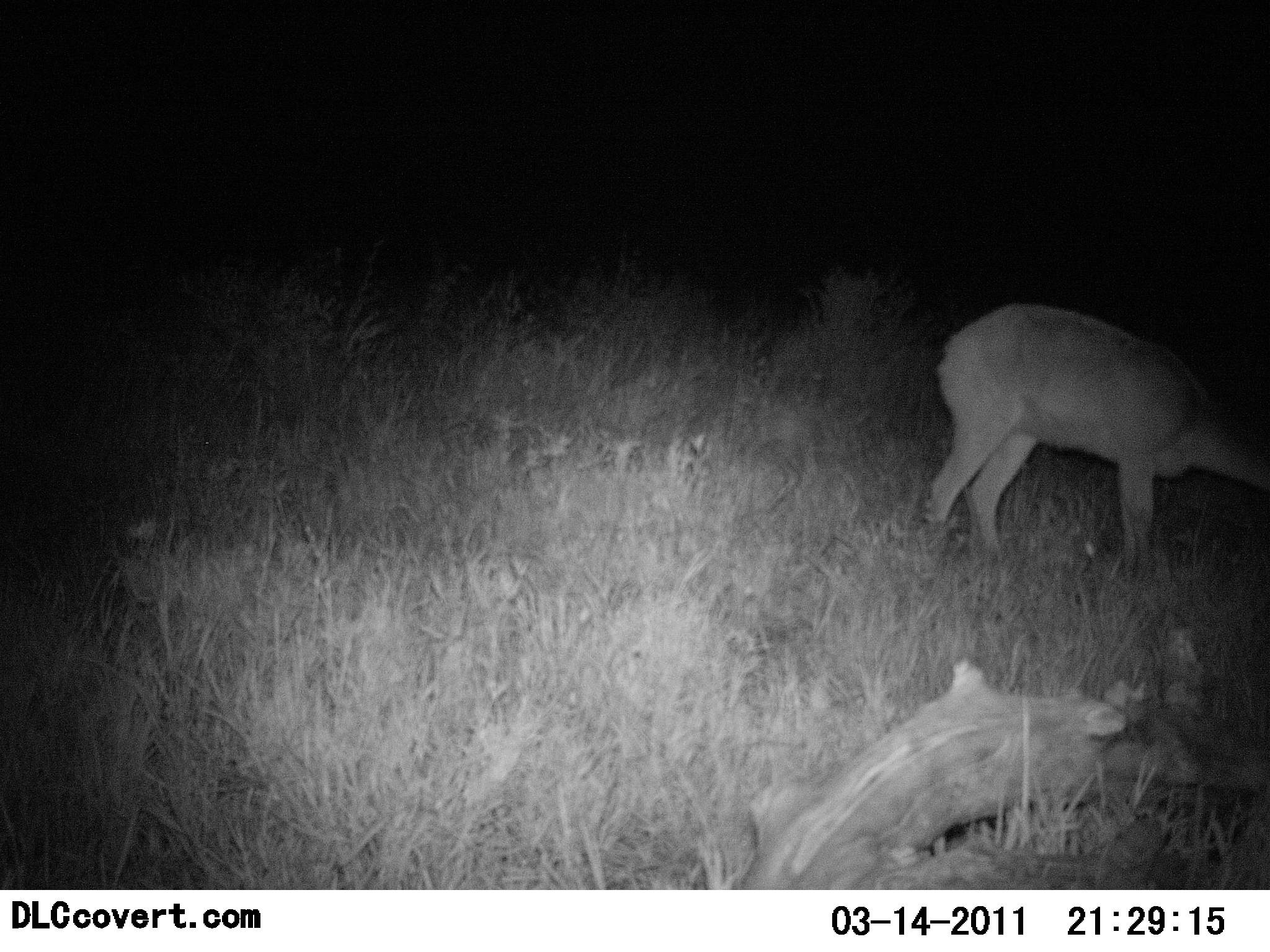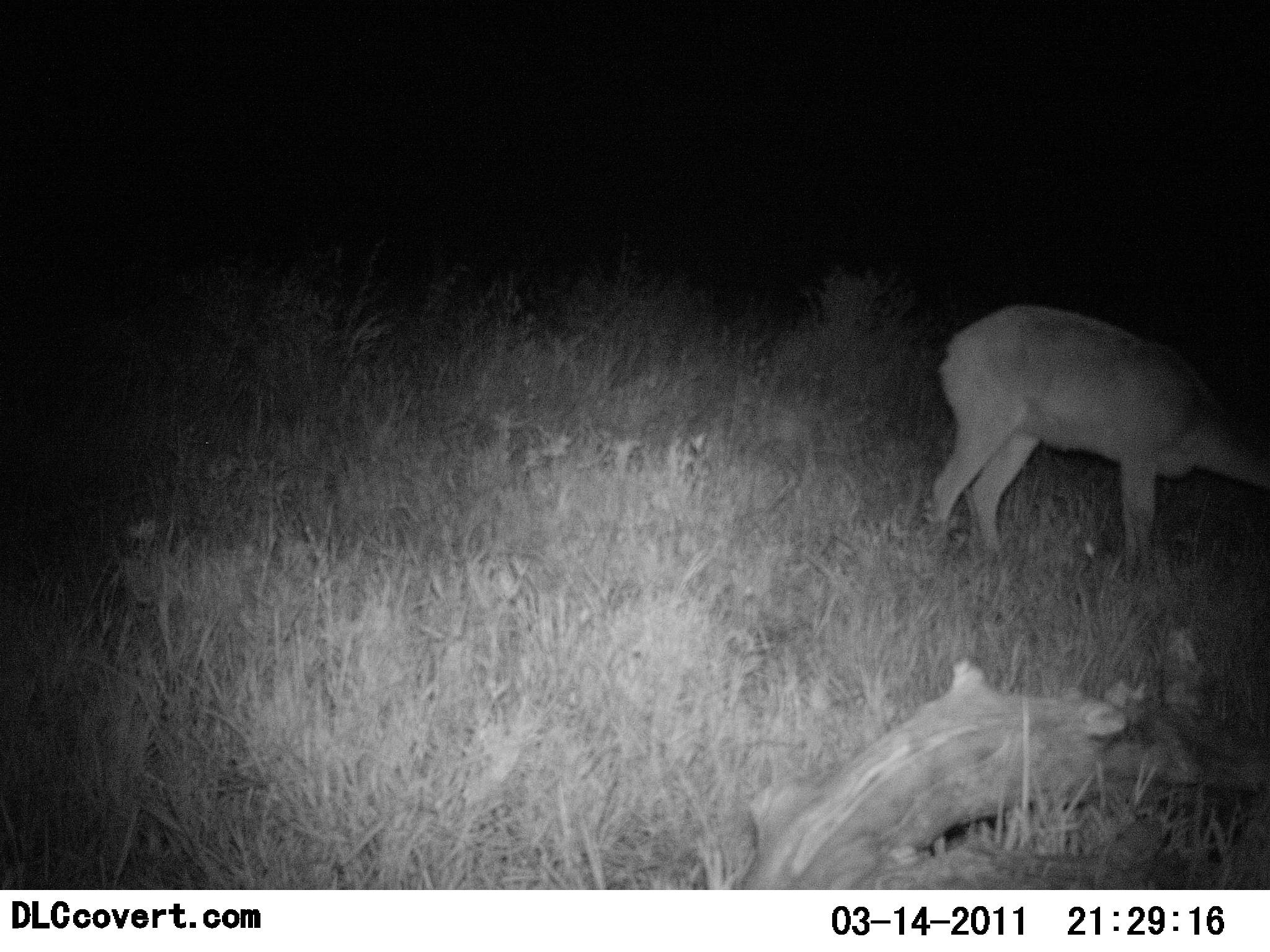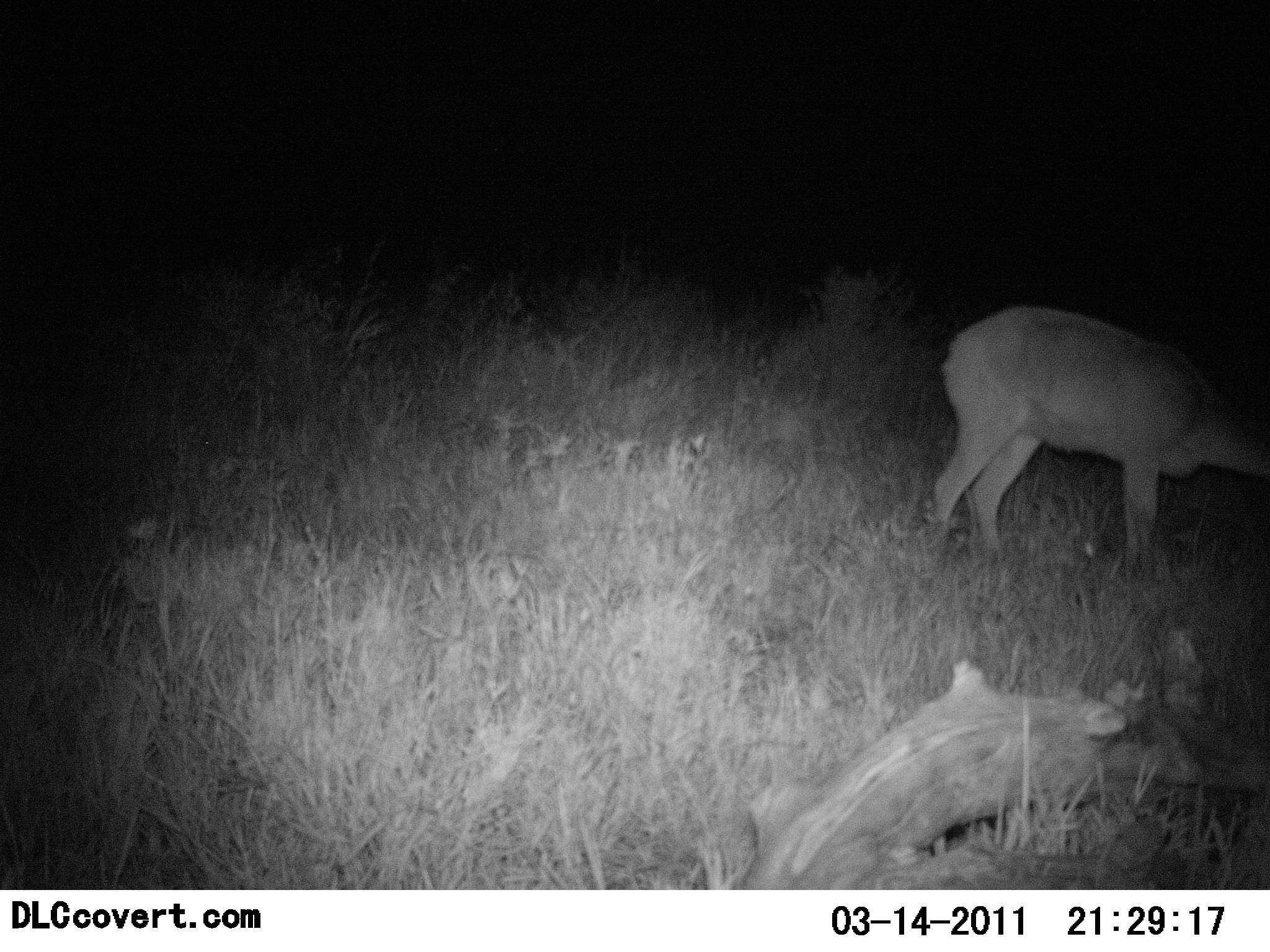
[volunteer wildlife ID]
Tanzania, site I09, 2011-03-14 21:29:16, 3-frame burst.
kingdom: Animalia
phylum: Chordata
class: Mammalia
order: Artiodactyla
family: Bovidae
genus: Redunca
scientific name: Redunca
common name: reedbuck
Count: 1.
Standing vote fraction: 33%.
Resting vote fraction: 0%.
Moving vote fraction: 0%.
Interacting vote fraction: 0%.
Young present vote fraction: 0%.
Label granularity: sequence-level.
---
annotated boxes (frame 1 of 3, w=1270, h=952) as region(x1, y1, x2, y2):
animal: region(924, 301, 1270, 580)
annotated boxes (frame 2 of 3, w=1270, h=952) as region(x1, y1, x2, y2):
animal: region(928, 301, 1270, 578)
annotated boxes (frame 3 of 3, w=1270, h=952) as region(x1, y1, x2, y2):
animal: region(930, 304, 1270, 565)